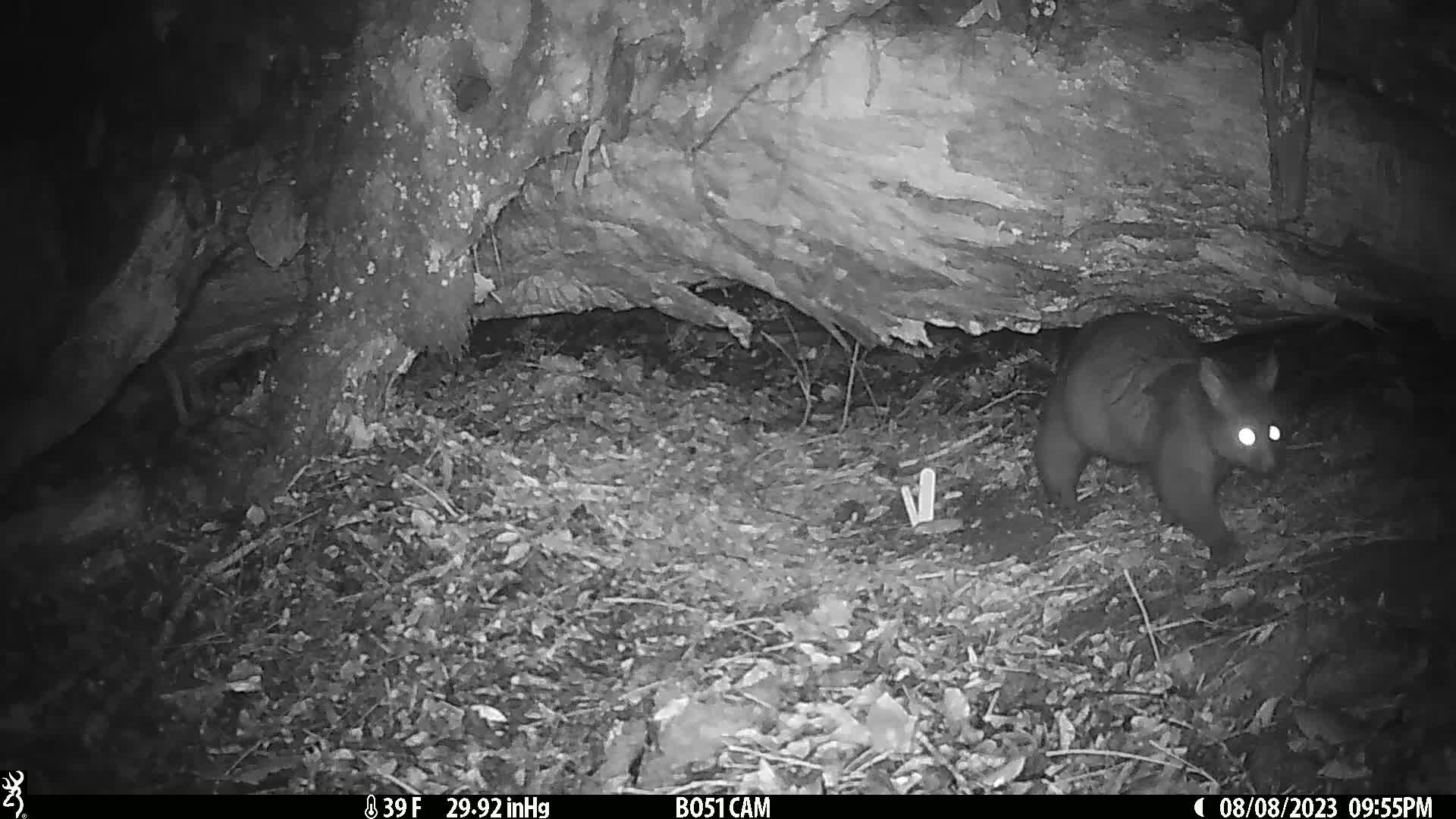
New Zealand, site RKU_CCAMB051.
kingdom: Animalia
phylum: Chordata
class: Mammalia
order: Diprotodontia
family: Phalangeridae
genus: Trichosurus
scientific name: Trichosurus vulpecula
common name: common brushtail possum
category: possum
Possum (common brushtail possum) (Trichosurus vulpecula).